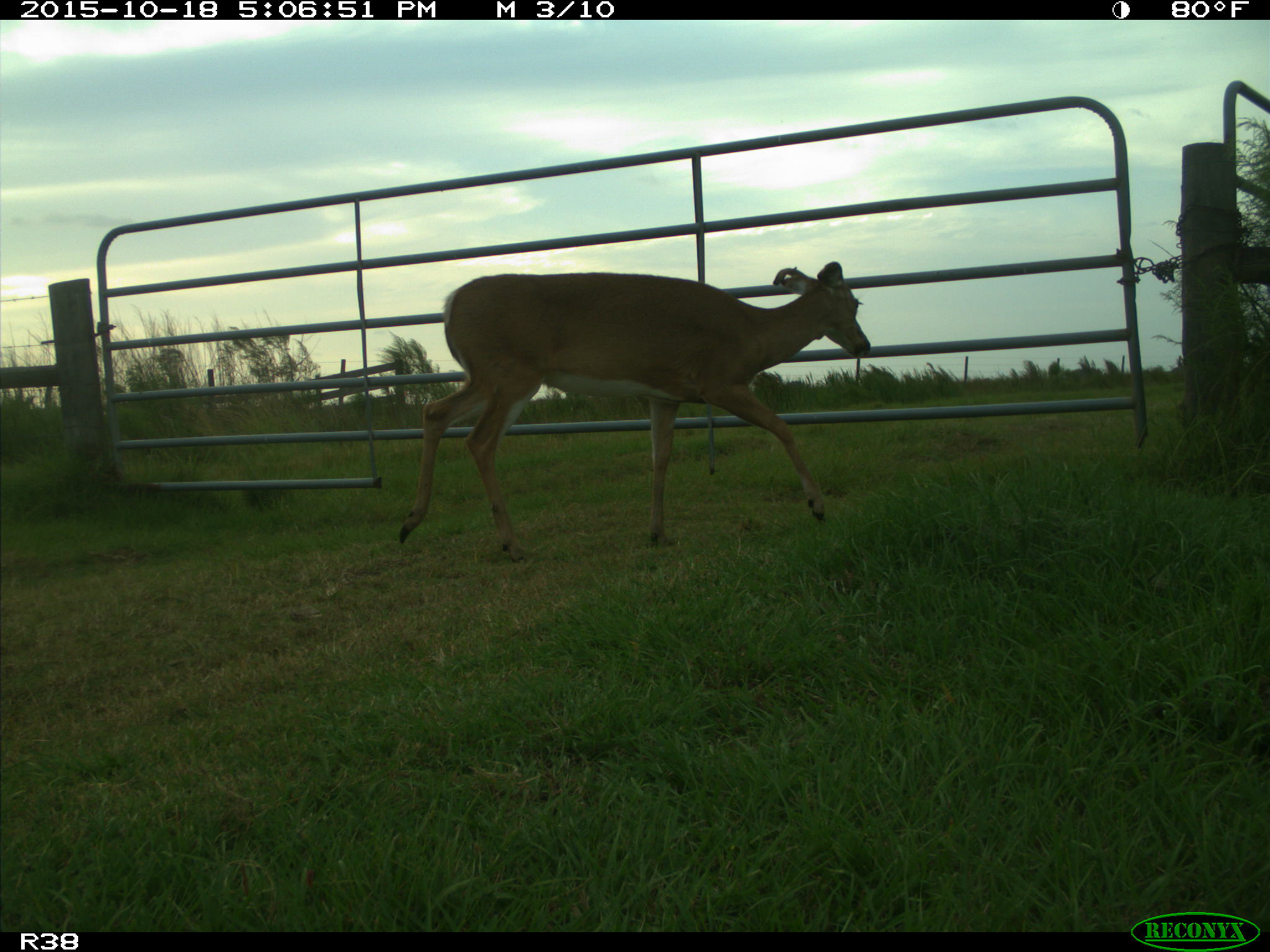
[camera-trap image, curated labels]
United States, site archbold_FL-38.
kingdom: Animalia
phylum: Chordata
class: Mammalia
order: Artiodactyla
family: Cervidae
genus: Odocoileus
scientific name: Odocoileus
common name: deer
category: unidentified deer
Unidentified deer (deer) (Odocoileus).